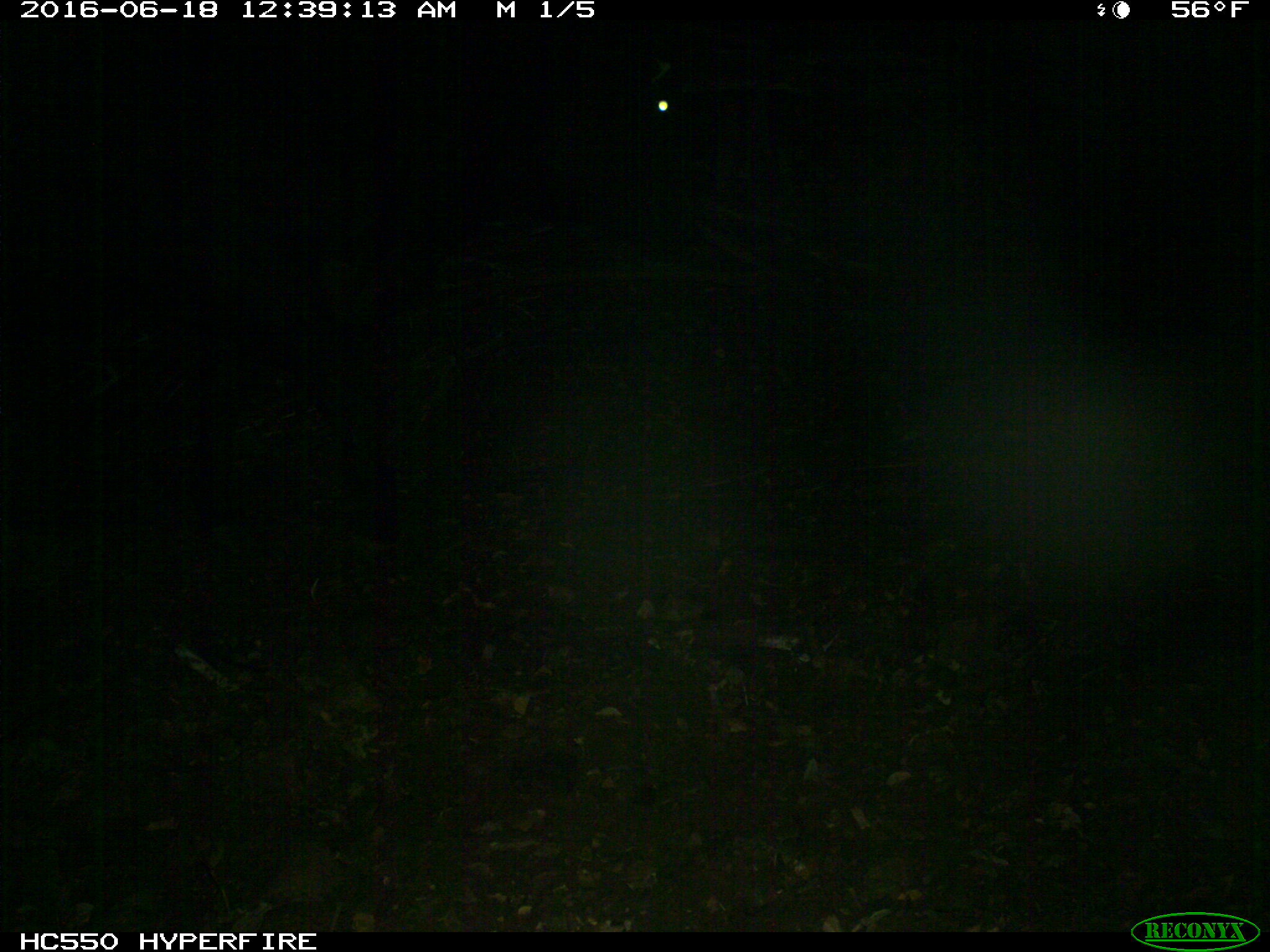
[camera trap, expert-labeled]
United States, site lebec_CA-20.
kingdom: Animalia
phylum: Chordata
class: Mammalia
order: Artiodactyla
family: Bovidae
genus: Bos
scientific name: Bos taurus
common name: domestic cow